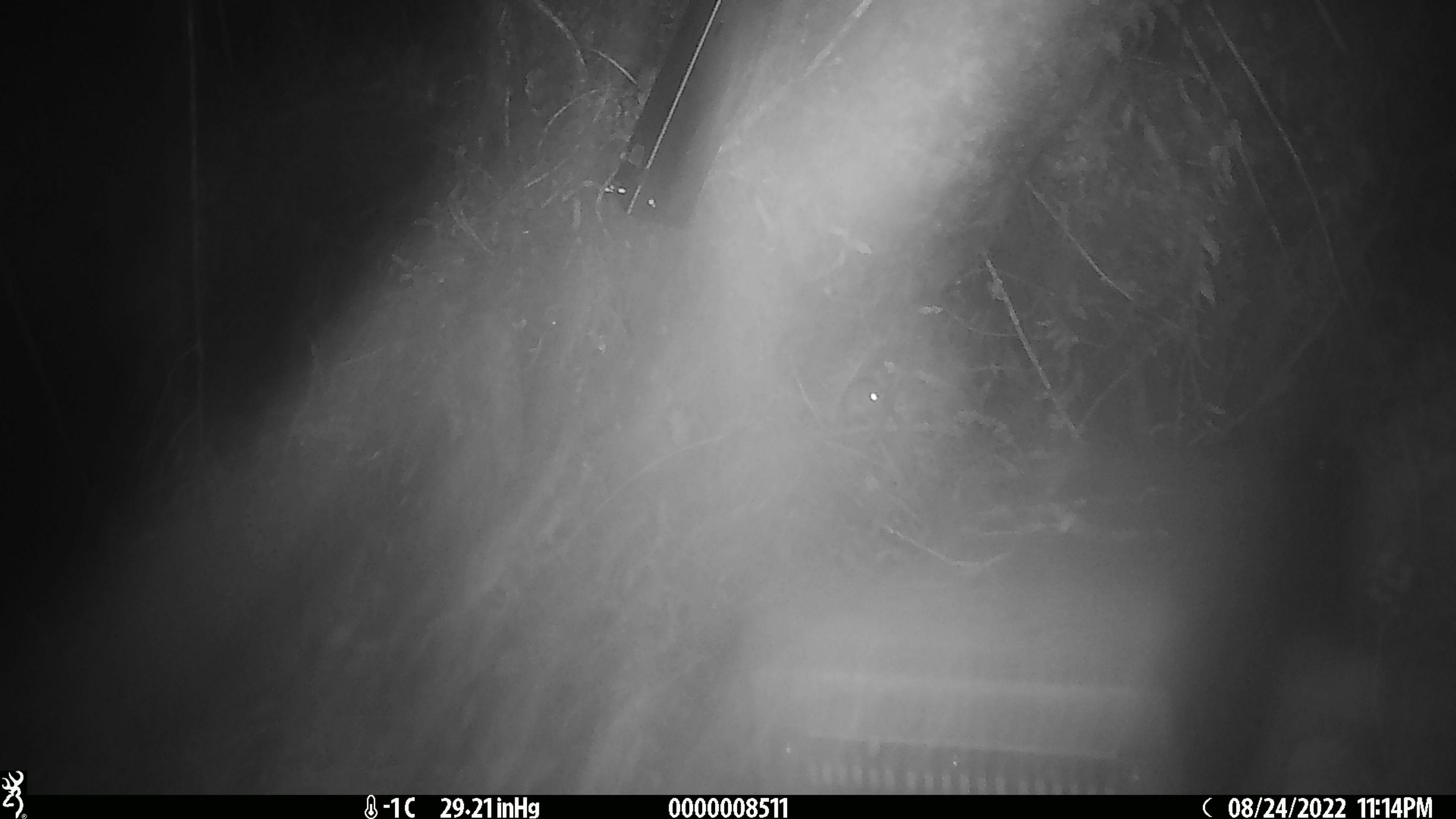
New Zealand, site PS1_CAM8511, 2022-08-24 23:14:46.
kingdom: Animalia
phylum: Chordata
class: Mammalia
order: Rodentia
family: Muridae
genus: Mus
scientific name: Mus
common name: mouse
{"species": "mouse (Mus)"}